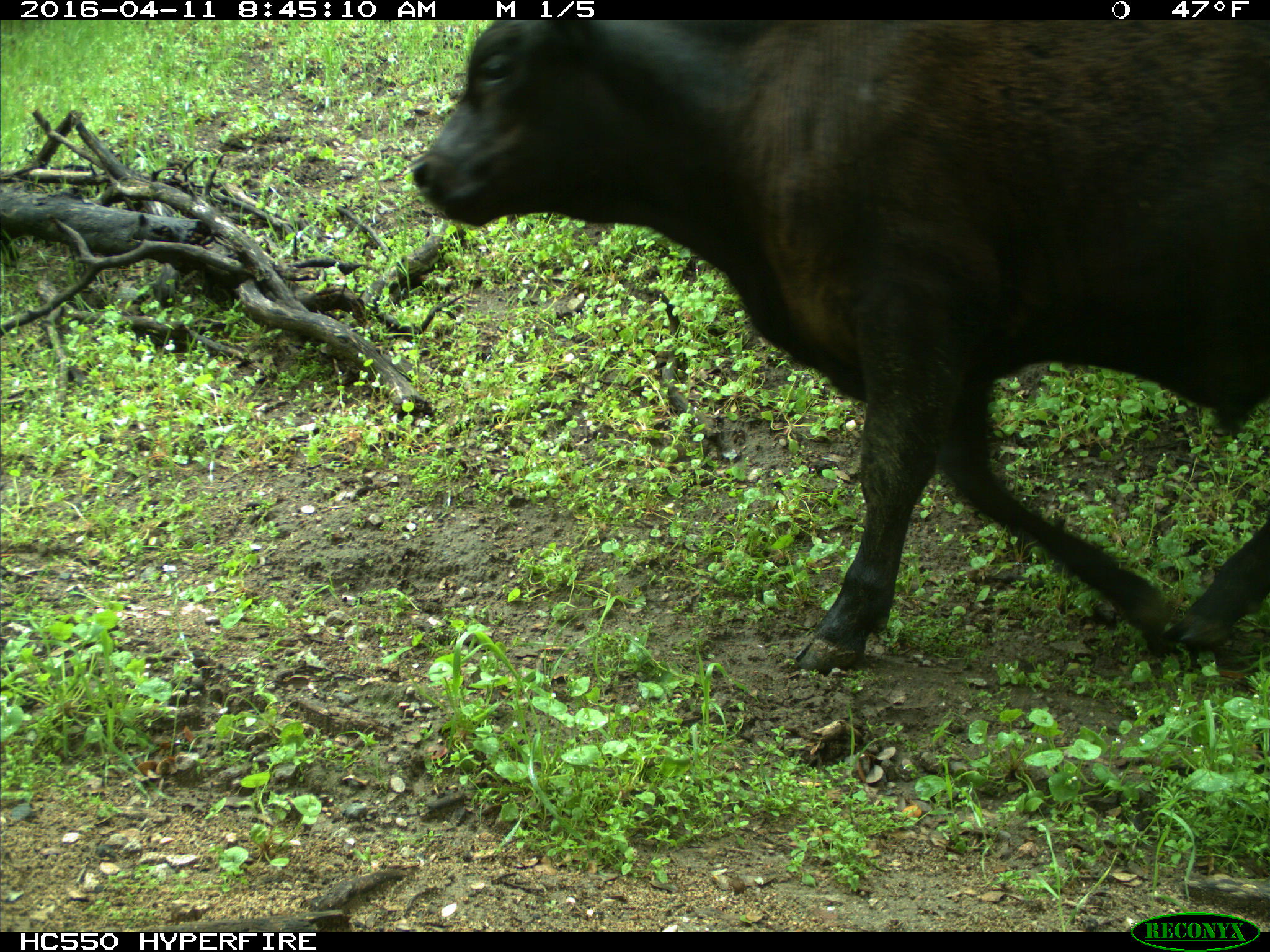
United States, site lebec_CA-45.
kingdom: Animalia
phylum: Chordata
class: Mammalia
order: Artiodactyla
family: Bovidae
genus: Bos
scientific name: Bos taurus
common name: domestic cow